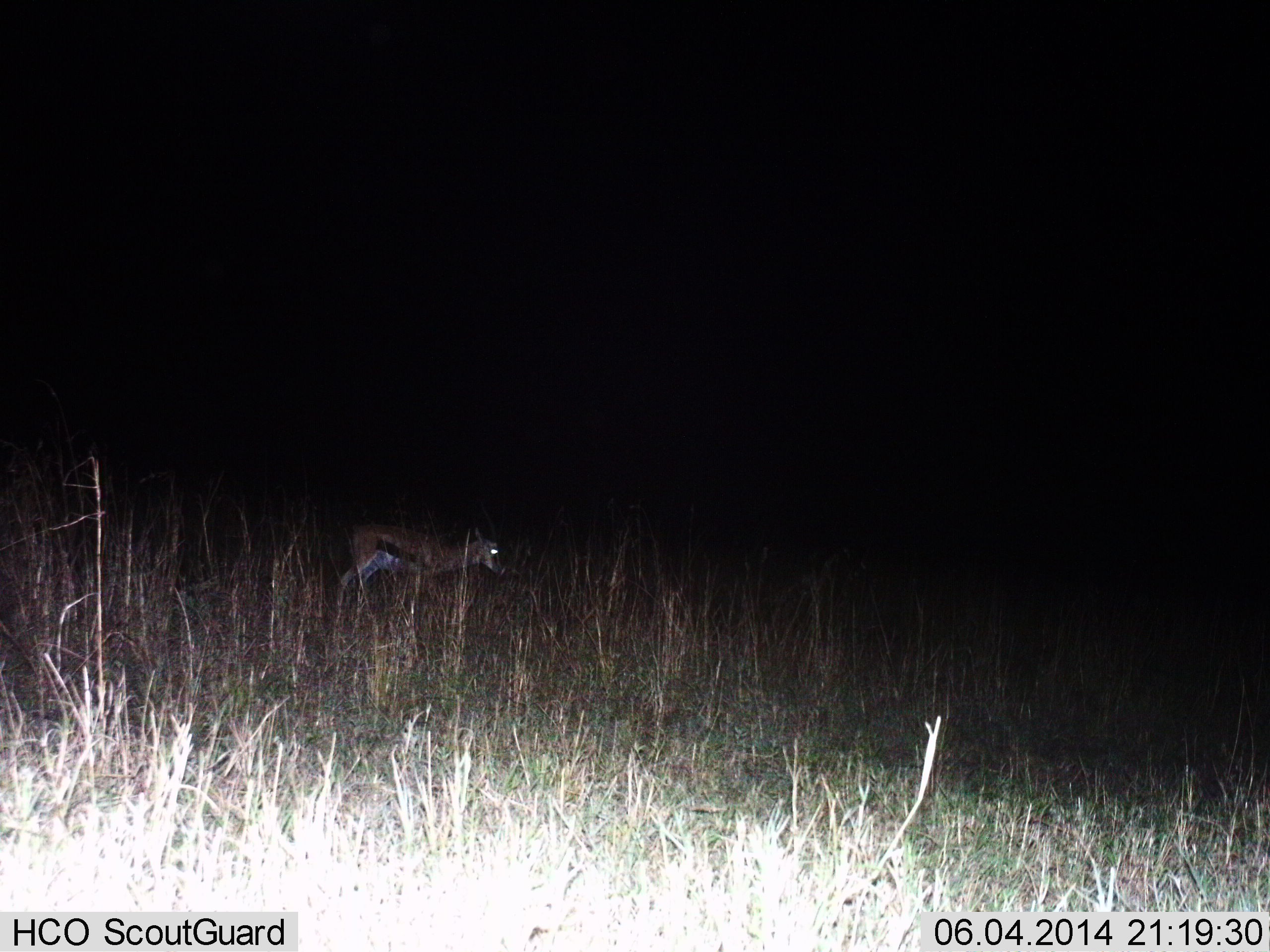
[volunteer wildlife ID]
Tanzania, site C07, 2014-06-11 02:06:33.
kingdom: Animalia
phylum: Chordata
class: Mammalia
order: Artiodactyla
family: Bovidae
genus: Eudorcas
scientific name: Eudorcas thomsonii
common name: thomson's gazelle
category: gazellethomsons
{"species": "gazellethomsons (thomson's gazelle) (Eudorcas thomsonii)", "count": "1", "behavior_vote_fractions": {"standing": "40%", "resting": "10%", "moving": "50%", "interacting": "0%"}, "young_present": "10%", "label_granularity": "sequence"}